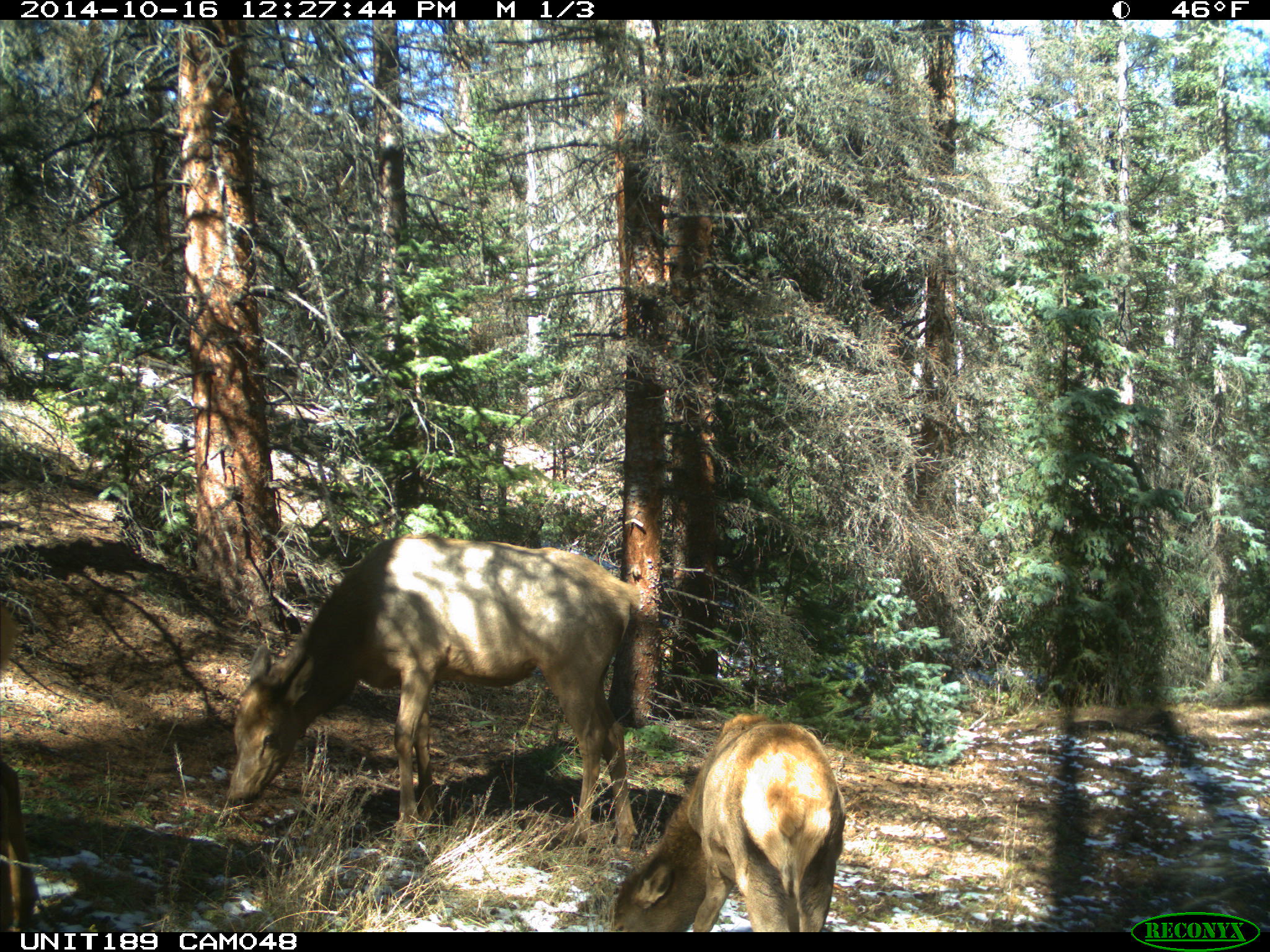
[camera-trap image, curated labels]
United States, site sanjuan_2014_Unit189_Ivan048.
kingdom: Animalia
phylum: Chordata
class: Mammalia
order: Artiodactyla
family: Cervidae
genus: Cervus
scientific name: Cervus elaphus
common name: red deer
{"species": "Cervus elaphus (red deer)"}